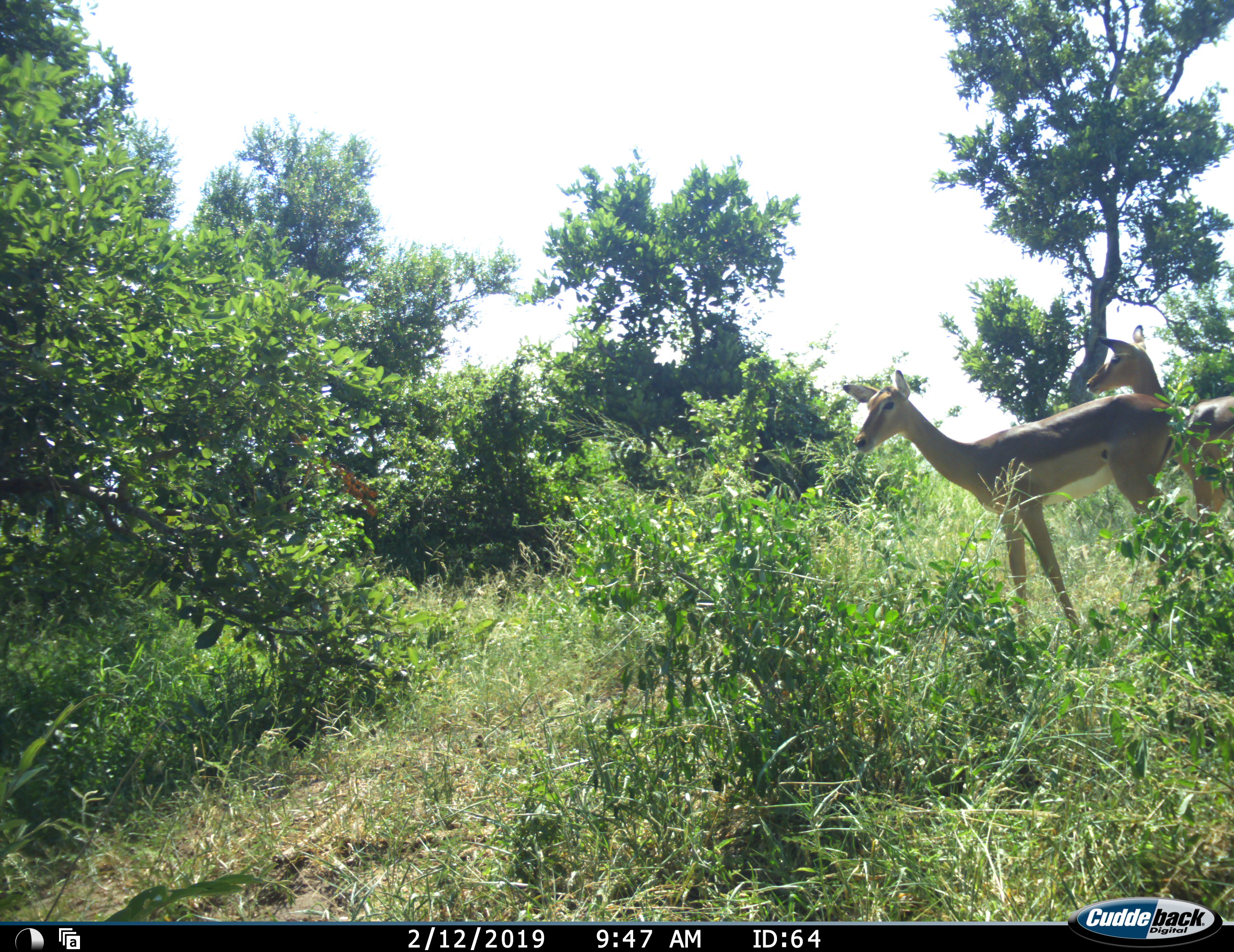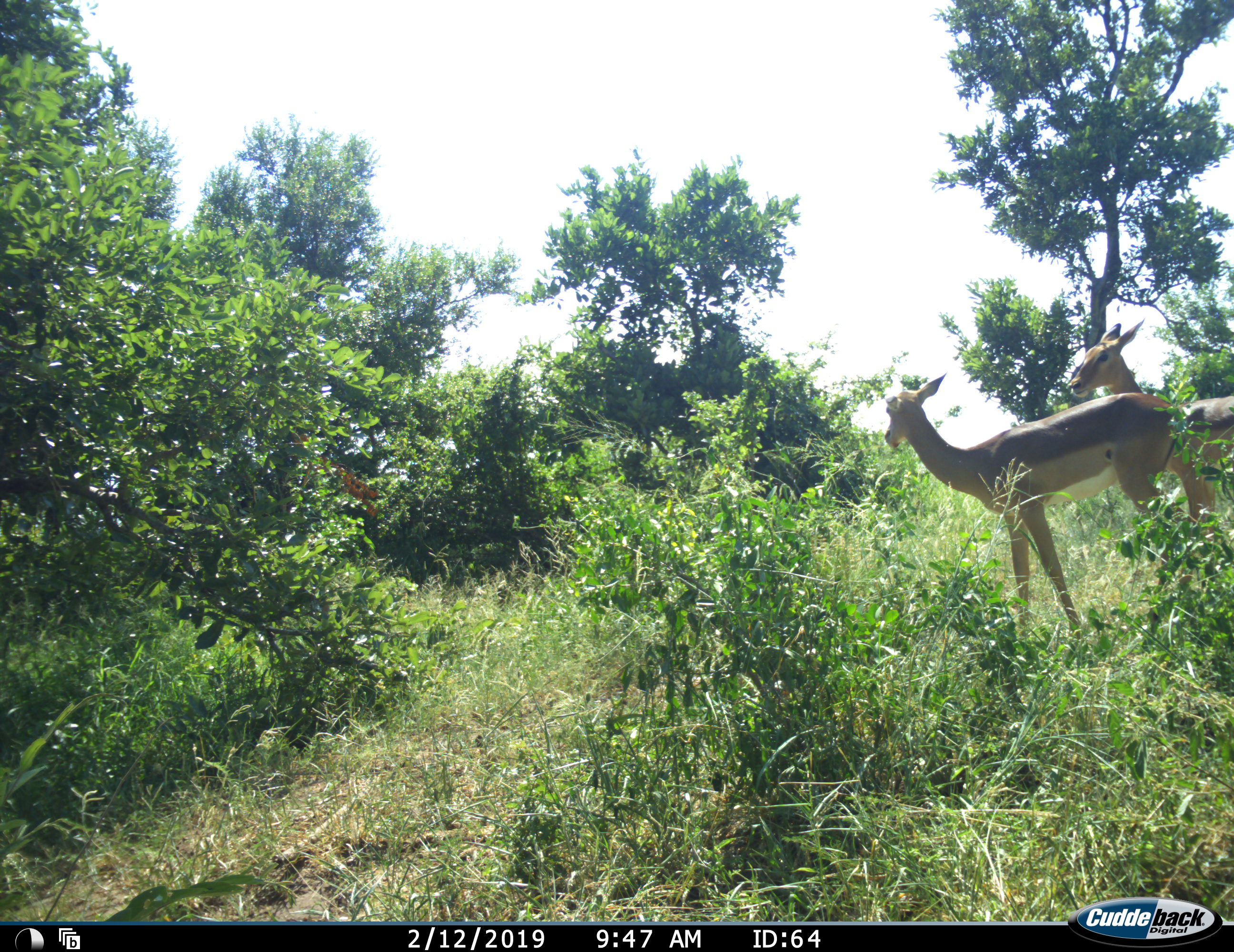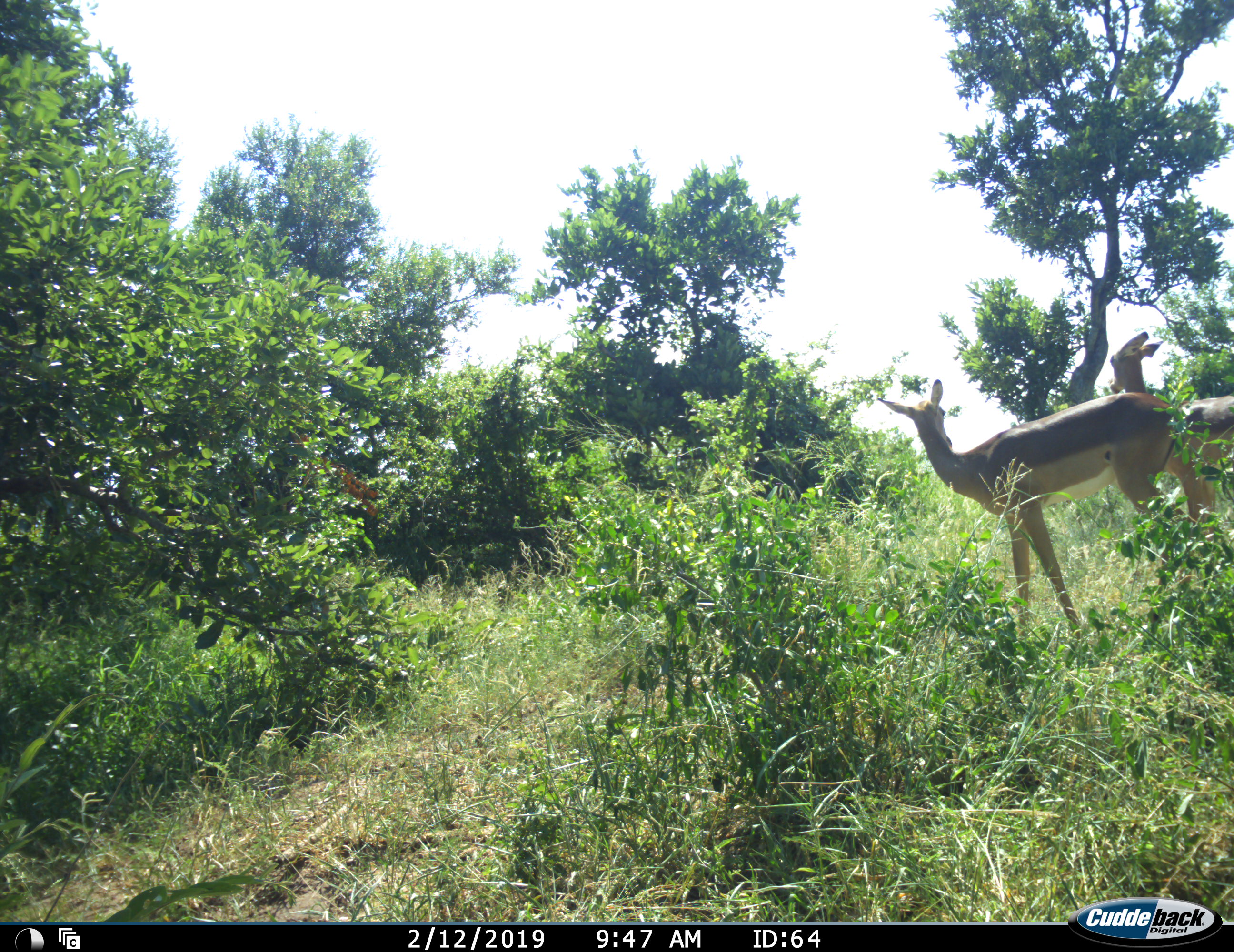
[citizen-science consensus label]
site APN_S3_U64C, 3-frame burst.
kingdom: Animalia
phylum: Chordata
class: Mammalia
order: Artiodactyla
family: Bovidae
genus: Aepyceros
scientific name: Aepyceros melampus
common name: impala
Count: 2.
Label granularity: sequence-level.